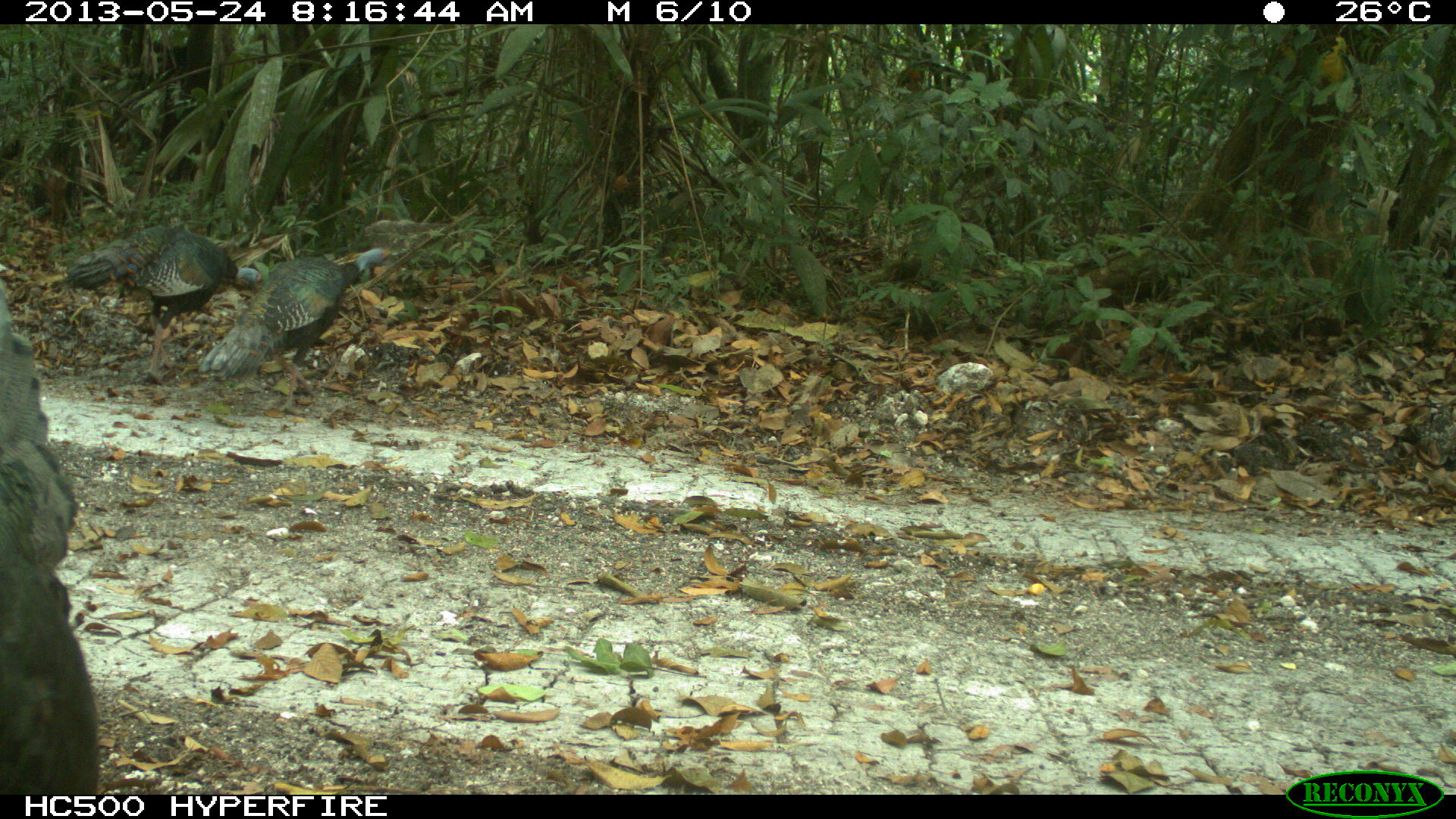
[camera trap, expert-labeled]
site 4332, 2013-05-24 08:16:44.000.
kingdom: Animalia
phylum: Chordata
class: Aves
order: Galliformes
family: Phasianidae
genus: Meleagris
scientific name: Meleagris ocellata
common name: ocellated turkey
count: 3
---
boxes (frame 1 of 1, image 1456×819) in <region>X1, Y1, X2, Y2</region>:
meleagris ocellata: <region>0, 277, 98, 792</region>; <region>196, 245, 397, 414</region>; <region>58, 225, 265, 386</region>